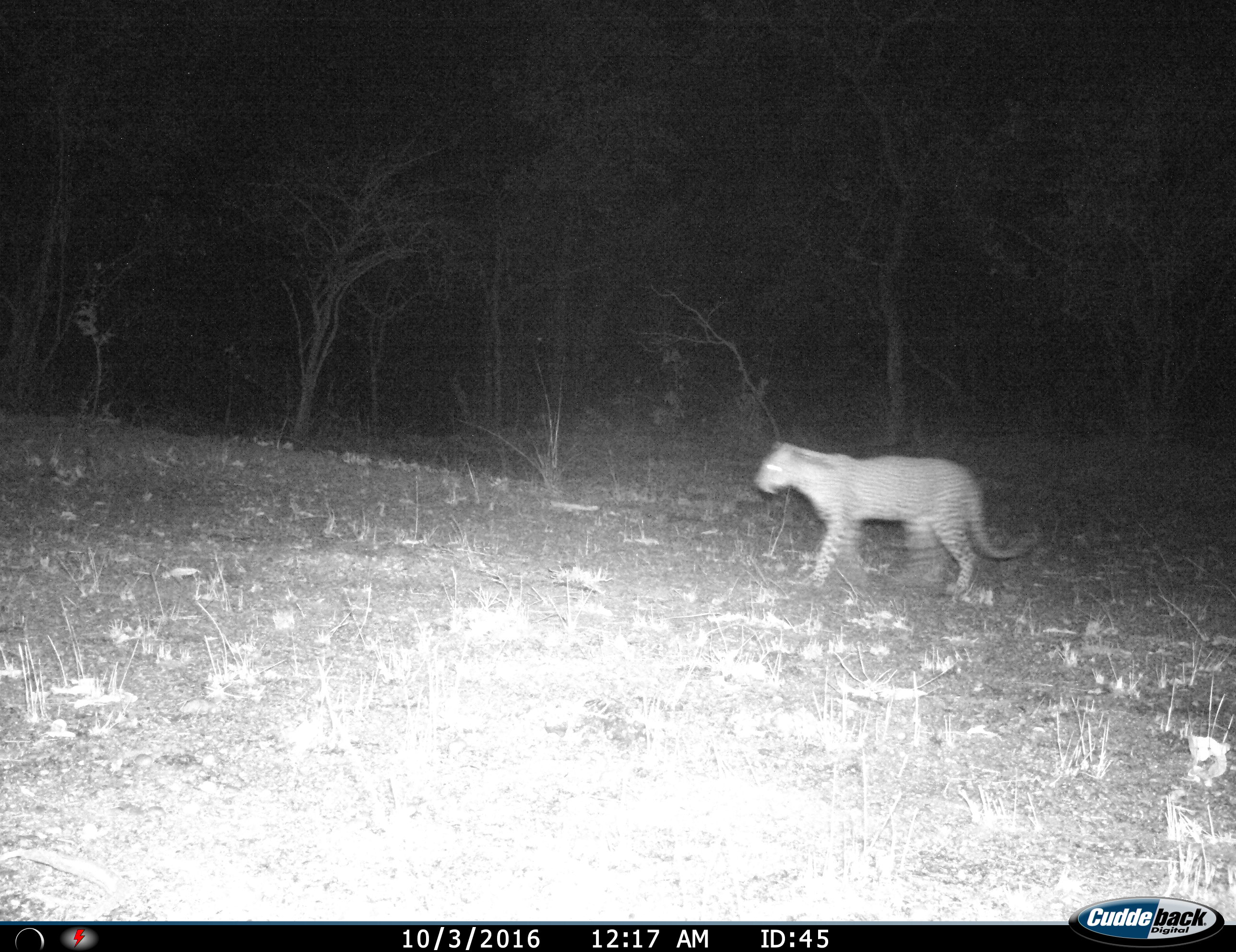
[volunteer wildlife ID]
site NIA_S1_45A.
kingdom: Animalia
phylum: Chordata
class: Mammalia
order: Carnivora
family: Felidae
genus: Panthera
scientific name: Panthera pardus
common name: leopard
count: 1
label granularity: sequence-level